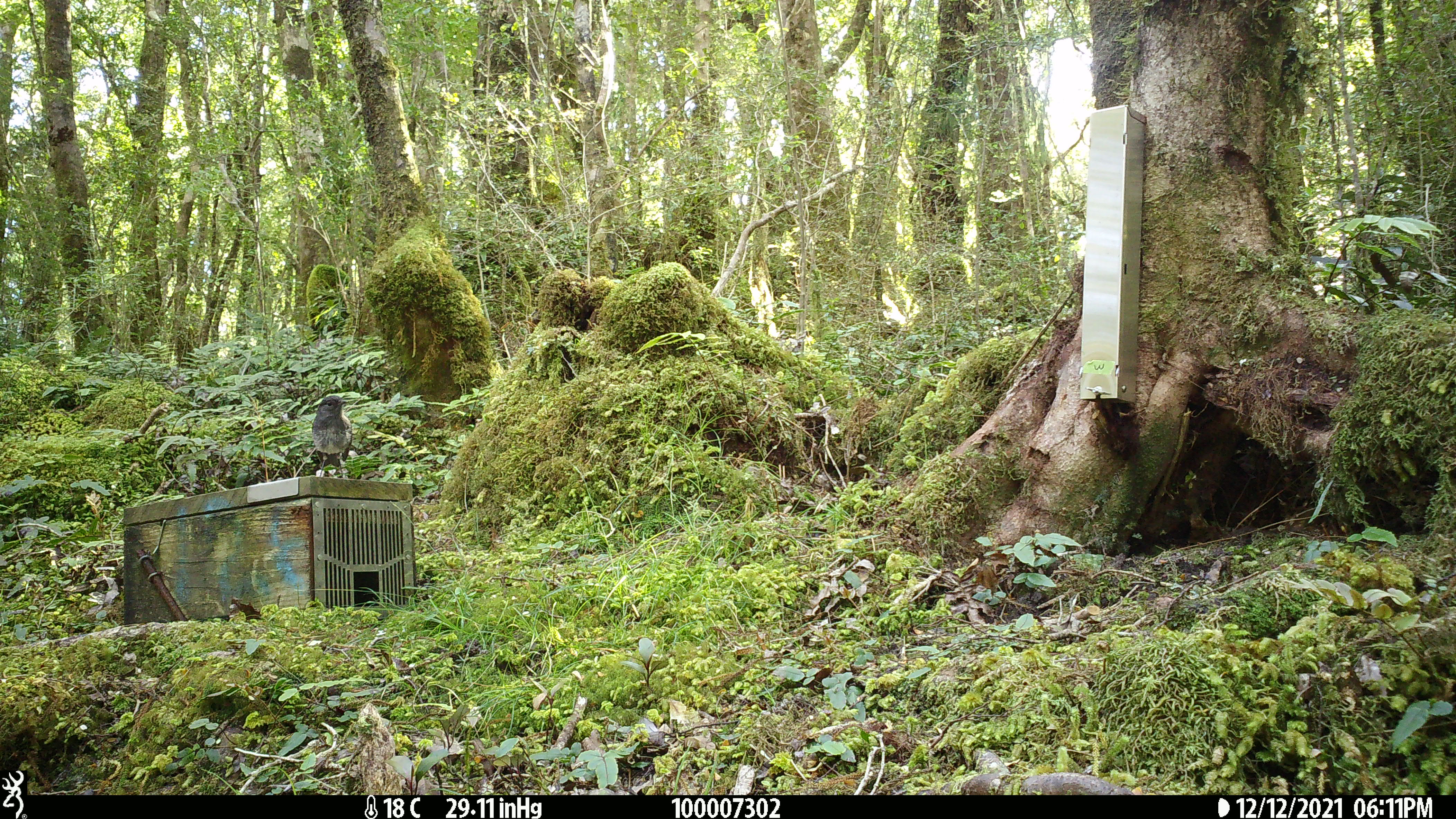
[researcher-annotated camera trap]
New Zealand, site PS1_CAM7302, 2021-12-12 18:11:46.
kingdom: Animalia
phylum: Chordata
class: Aves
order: Passeriformes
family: Petroicidae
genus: Petroica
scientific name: Petroica australis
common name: new zealand robin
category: robin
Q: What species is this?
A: Robin (new zealand robin) (Petroica australis).